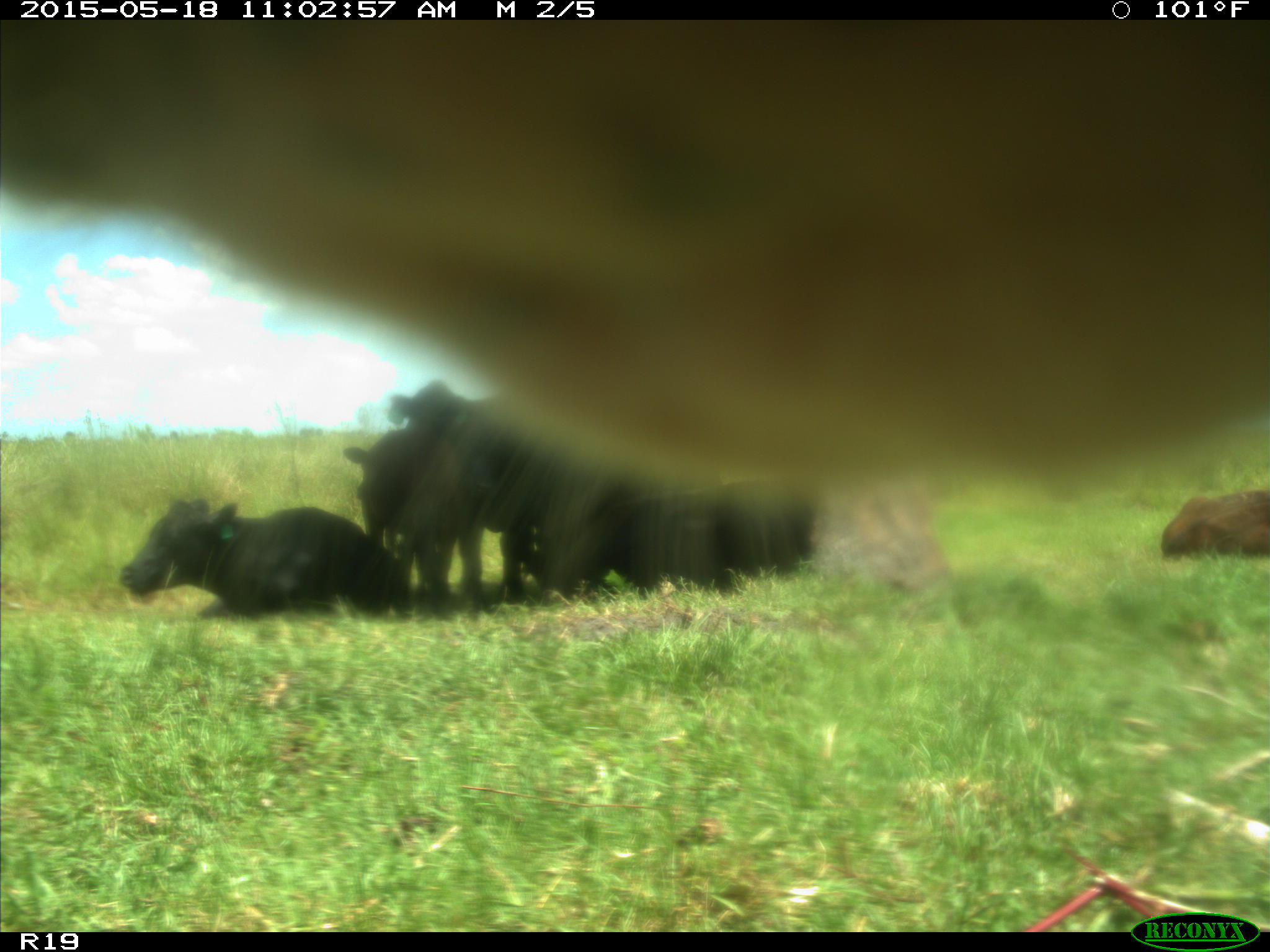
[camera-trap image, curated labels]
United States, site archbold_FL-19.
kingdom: Animalia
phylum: Chordata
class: Mammalia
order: Artiodactyla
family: Bovidae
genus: Bos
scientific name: Bos taurus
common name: domestic cow